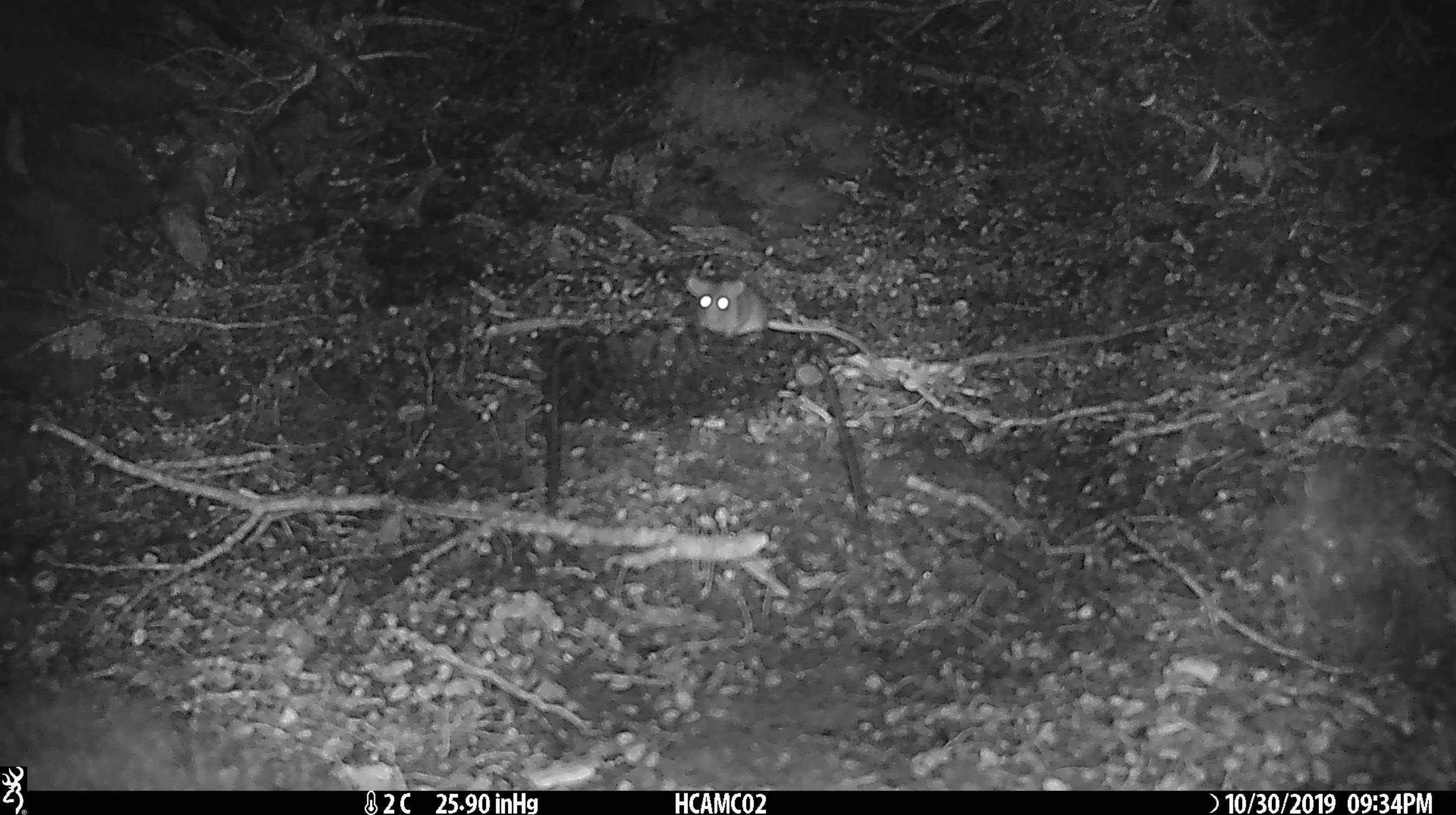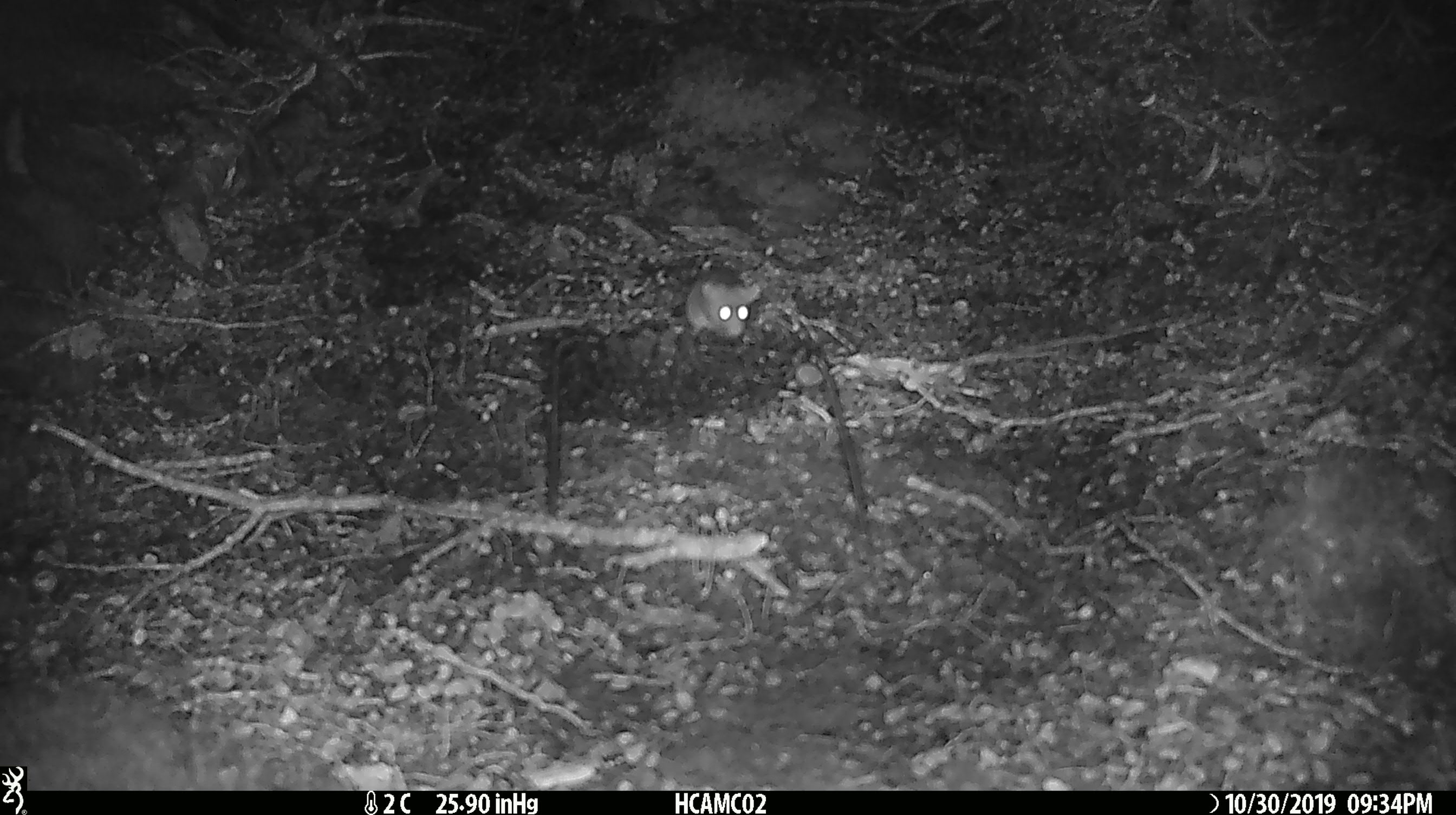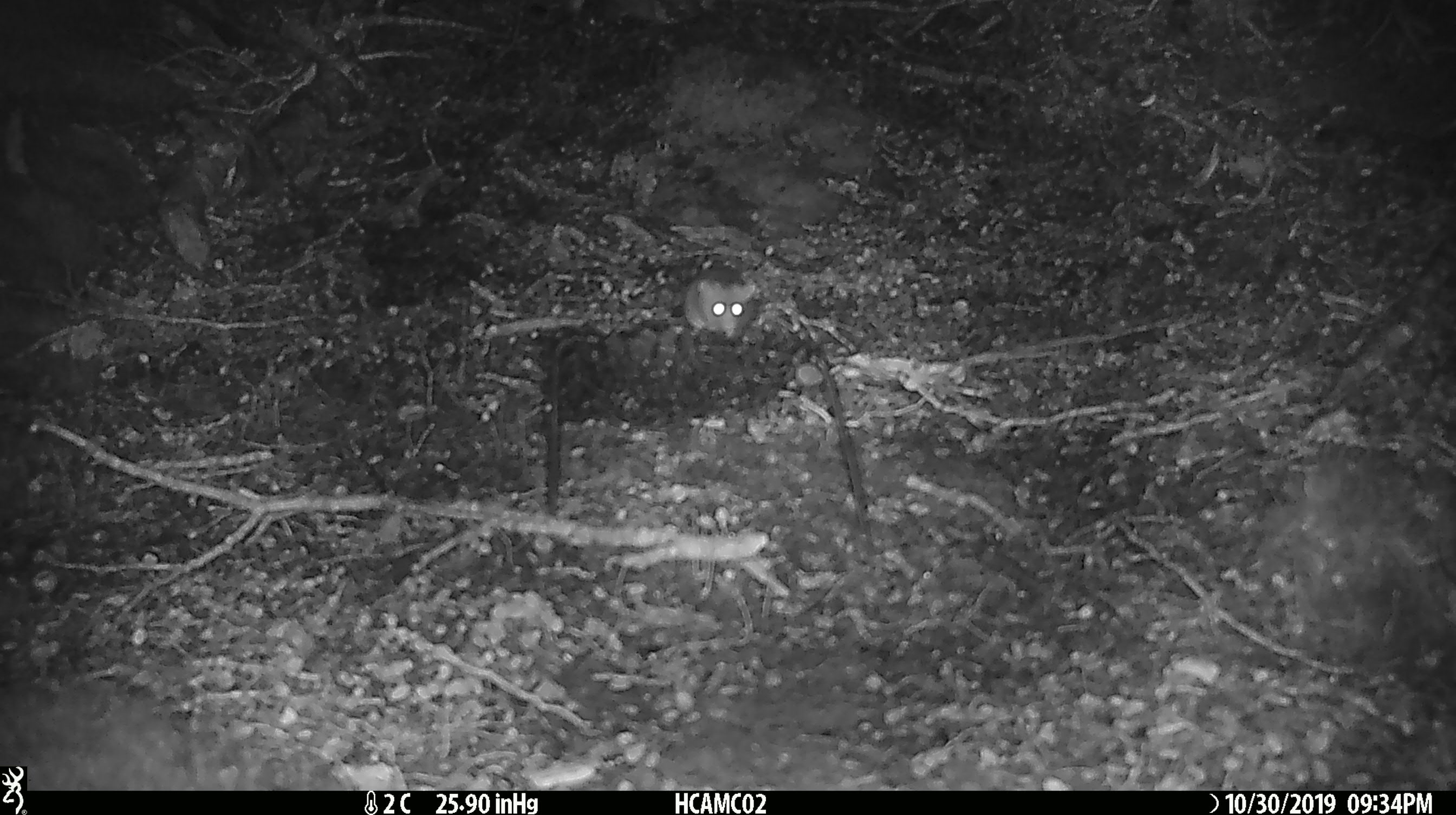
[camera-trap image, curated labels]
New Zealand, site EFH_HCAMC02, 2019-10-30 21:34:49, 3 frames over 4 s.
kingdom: Animalia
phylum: Chordata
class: Mammalia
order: Rodentia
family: Muridae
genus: Mus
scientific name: Mus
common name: mouse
Mouse (Mus).